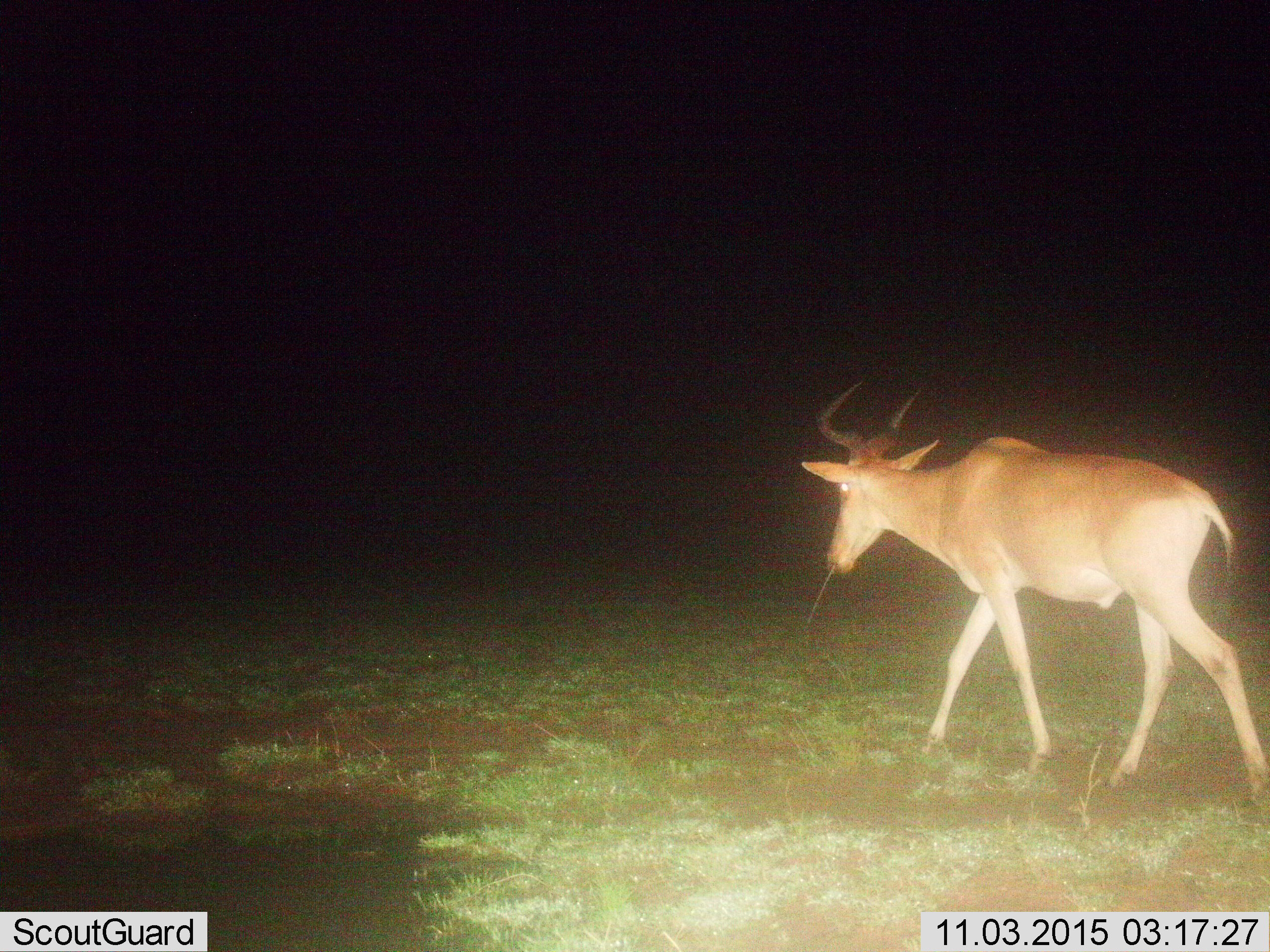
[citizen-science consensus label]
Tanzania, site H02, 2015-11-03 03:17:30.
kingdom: Animalia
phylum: Chordata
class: Mammalia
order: Artiodactyla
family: Bovidae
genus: Alcelaphus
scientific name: Alcelaphus buselaphus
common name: hartebeest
Hartebeest (Alcelaphus buselaphus), count 1. Behavior (volunteer vote fractions): standing 0%, resting 0%, moving 86%, interacting 0%. Young present (vote fraction): 0%. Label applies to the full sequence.